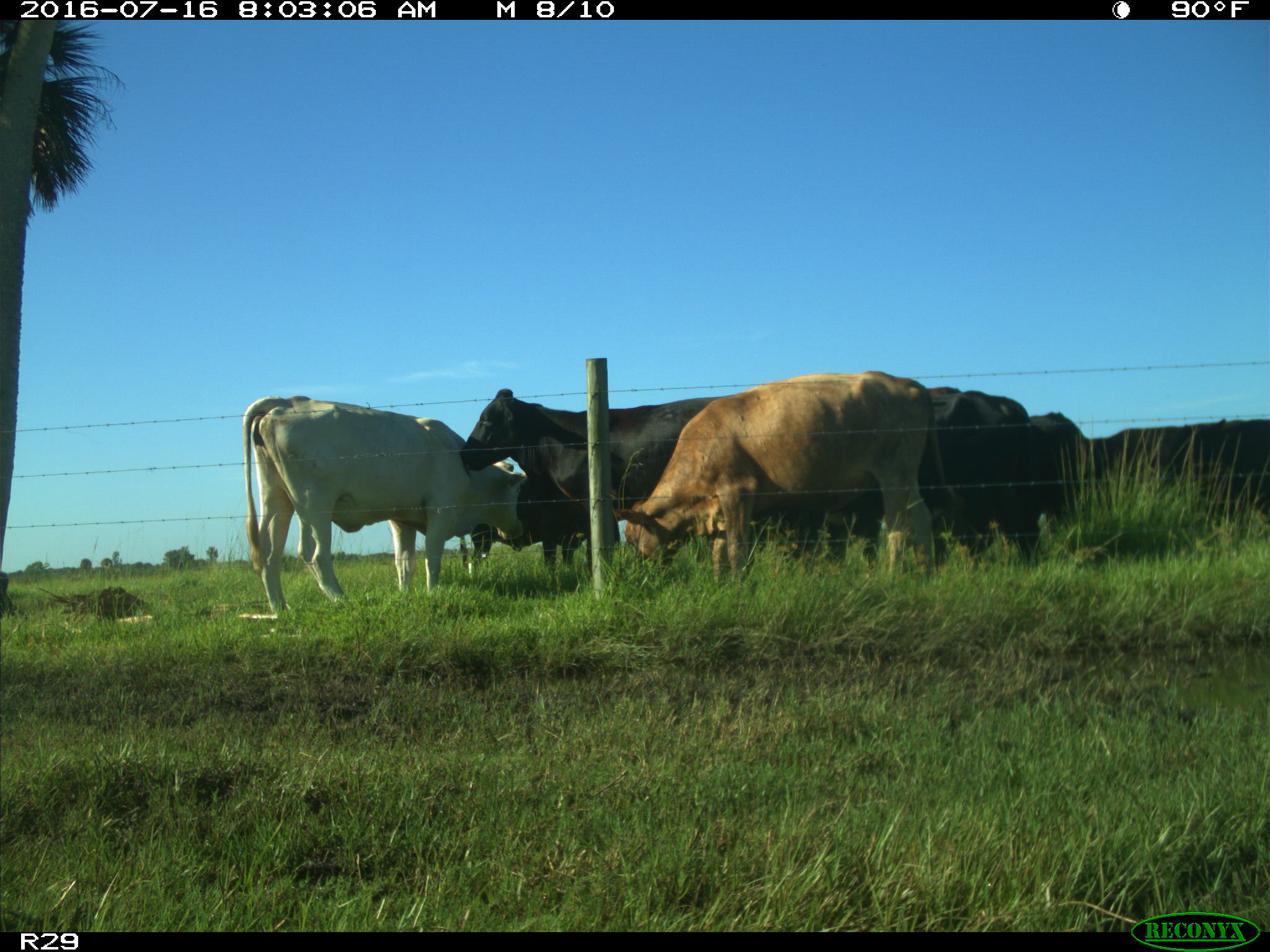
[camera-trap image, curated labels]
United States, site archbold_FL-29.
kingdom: Animalia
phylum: Chordata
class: Mammalia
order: Artiodactyla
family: Bovidae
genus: Bos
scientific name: Bos taurus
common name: domestic cow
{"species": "Bos taurus (domestic cow)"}